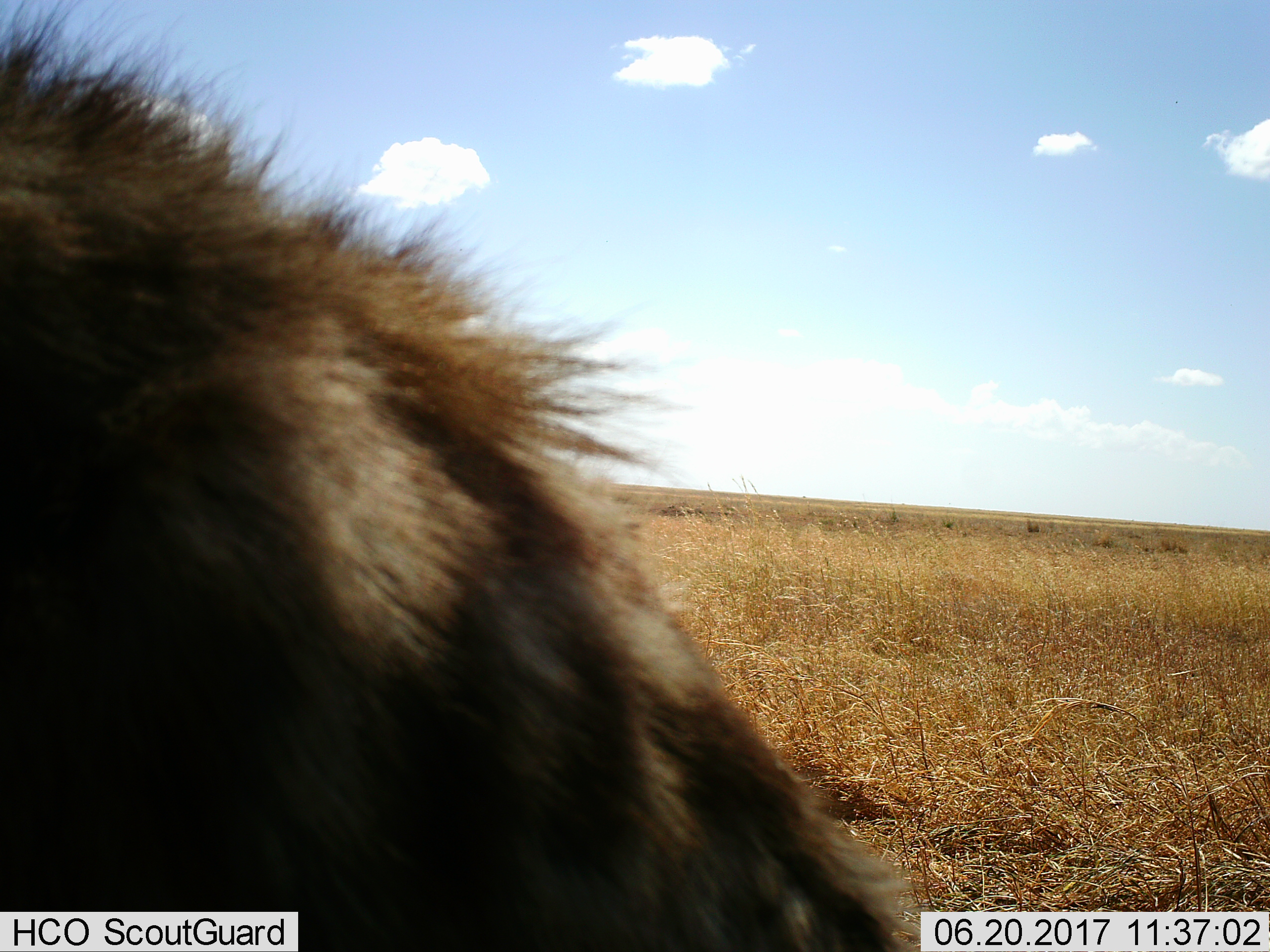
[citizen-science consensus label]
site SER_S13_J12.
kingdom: Animalia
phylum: Chordata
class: Mammalia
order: Carnivora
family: Hyaenidae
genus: Crocuta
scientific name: Crocuta crocuta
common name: spotted hyena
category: hyenaspotted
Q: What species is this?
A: Hyenaspotted (spotted hyena) (Crocuta crocuta).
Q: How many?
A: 1.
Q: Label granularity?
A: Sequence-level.